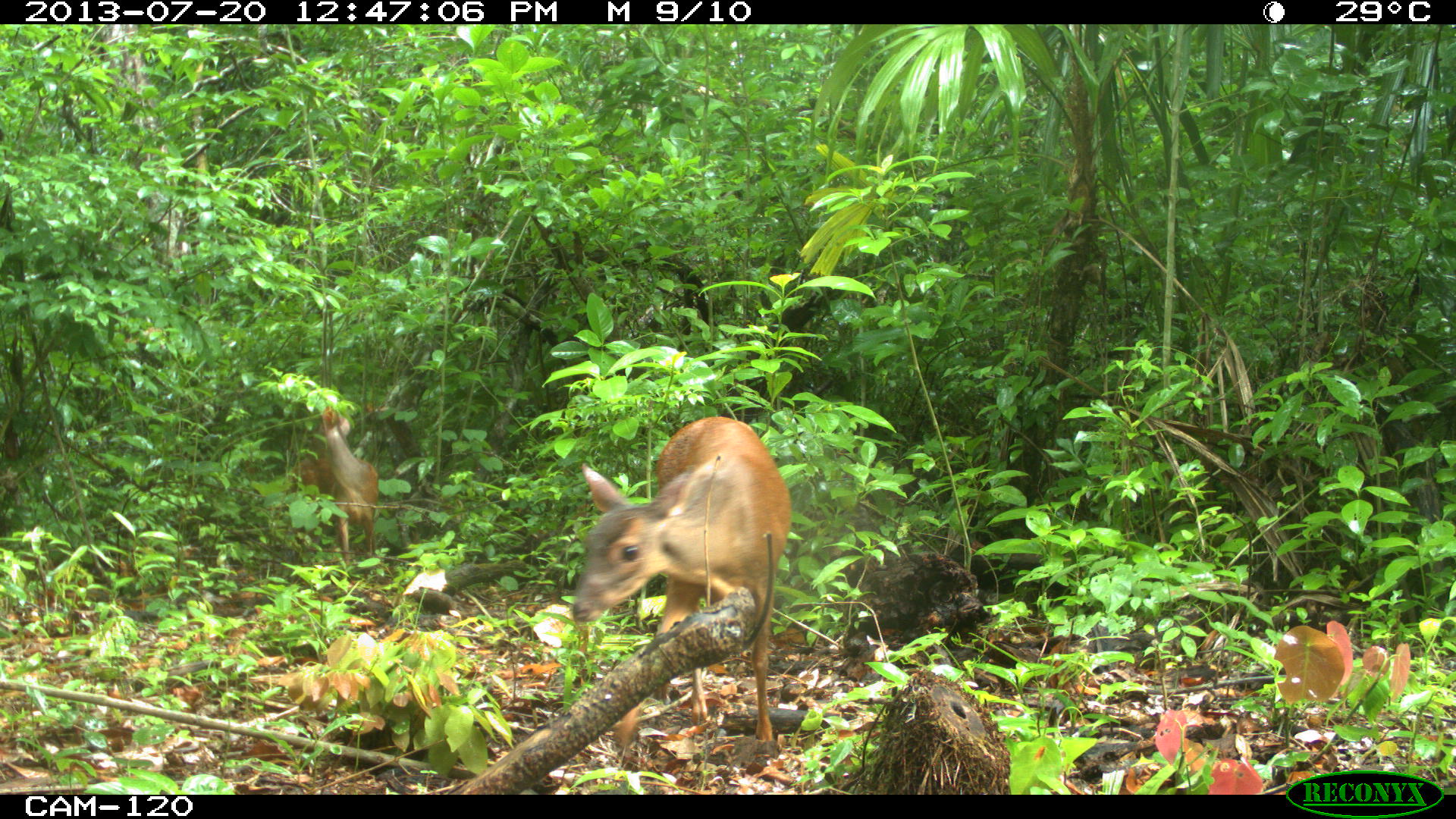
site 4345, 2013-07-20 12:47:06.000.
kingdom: Animalia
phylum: Chordata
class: Mammalia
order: Artiodactyla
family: Cervidae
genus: Mazama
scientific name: Mazama temama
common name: central american red brocket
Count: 2.